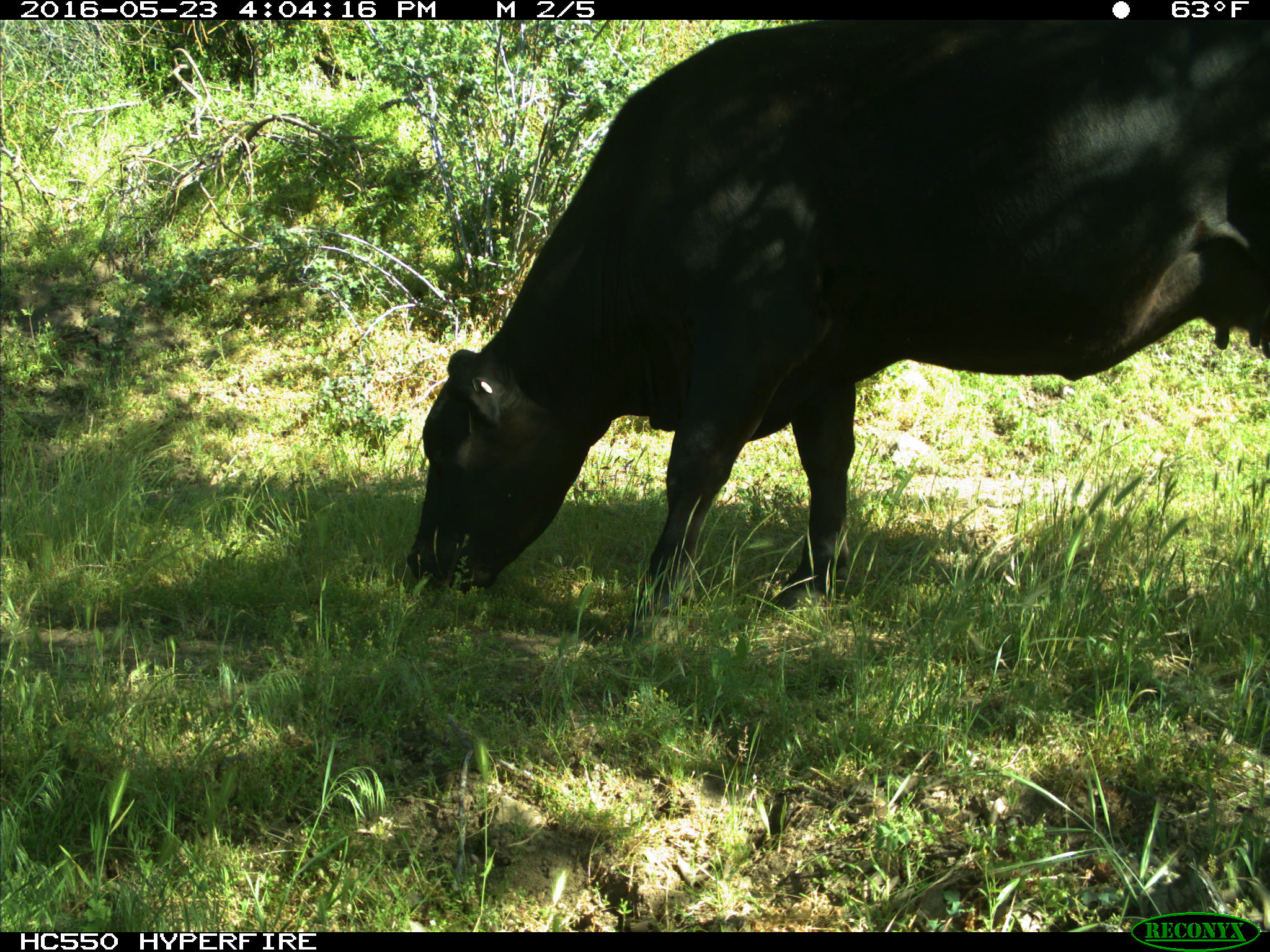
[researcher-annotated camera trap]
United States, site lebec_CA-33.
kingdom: Animalia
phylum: Chordata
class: Mammalia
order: Artiodactyla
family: Bovidae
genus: Bos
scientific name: Bos taurus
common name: domestic cow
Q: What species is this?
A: Bos taurus (domestic cow).